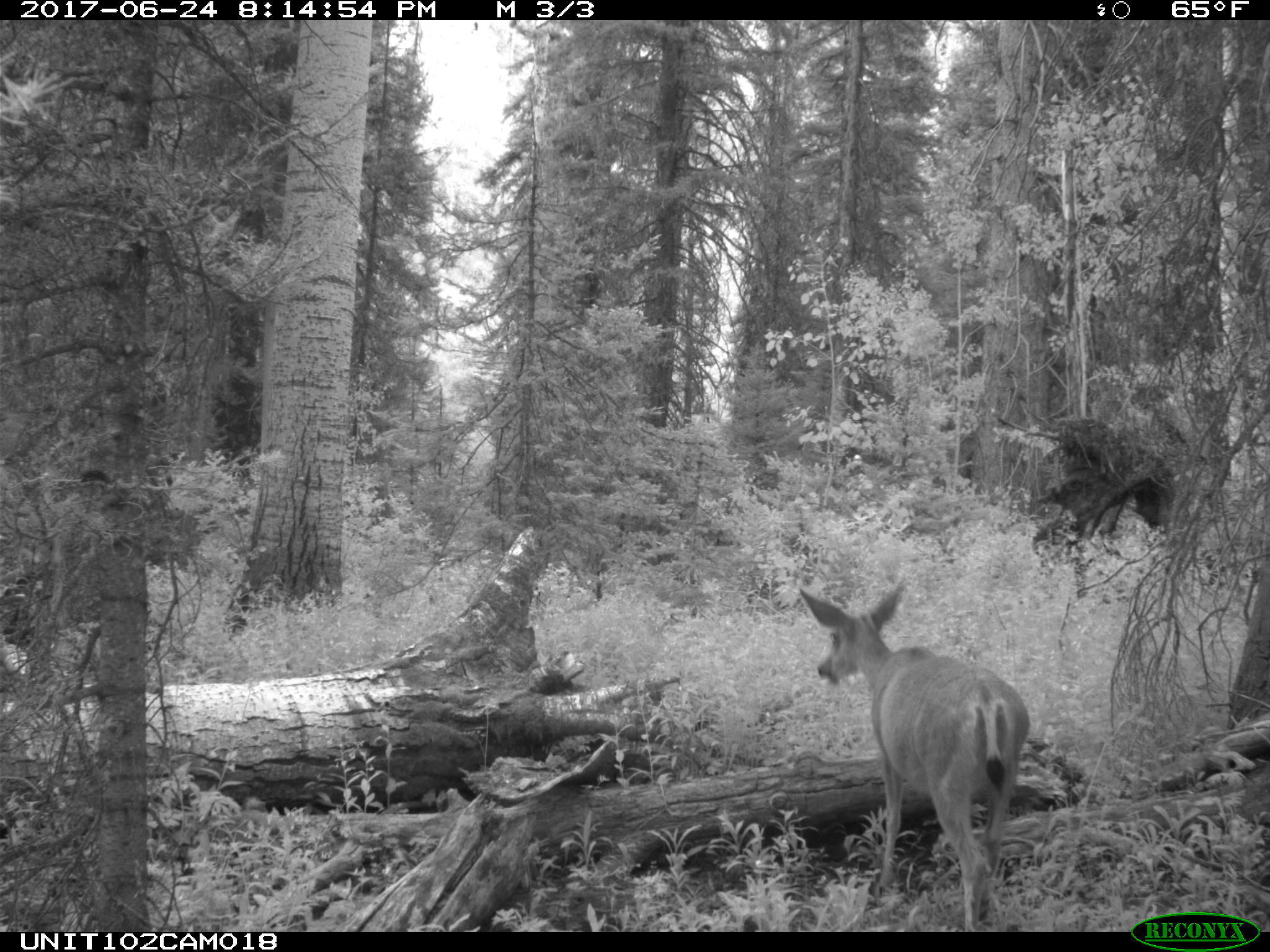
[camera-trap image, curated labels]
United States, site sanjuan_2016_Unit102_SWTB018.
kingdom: Animalia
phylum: Chordata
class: Mammalia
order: Artiodactyla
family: Cervidae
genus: Odocoileus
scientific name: Odocoileus hemionus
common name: mule deer